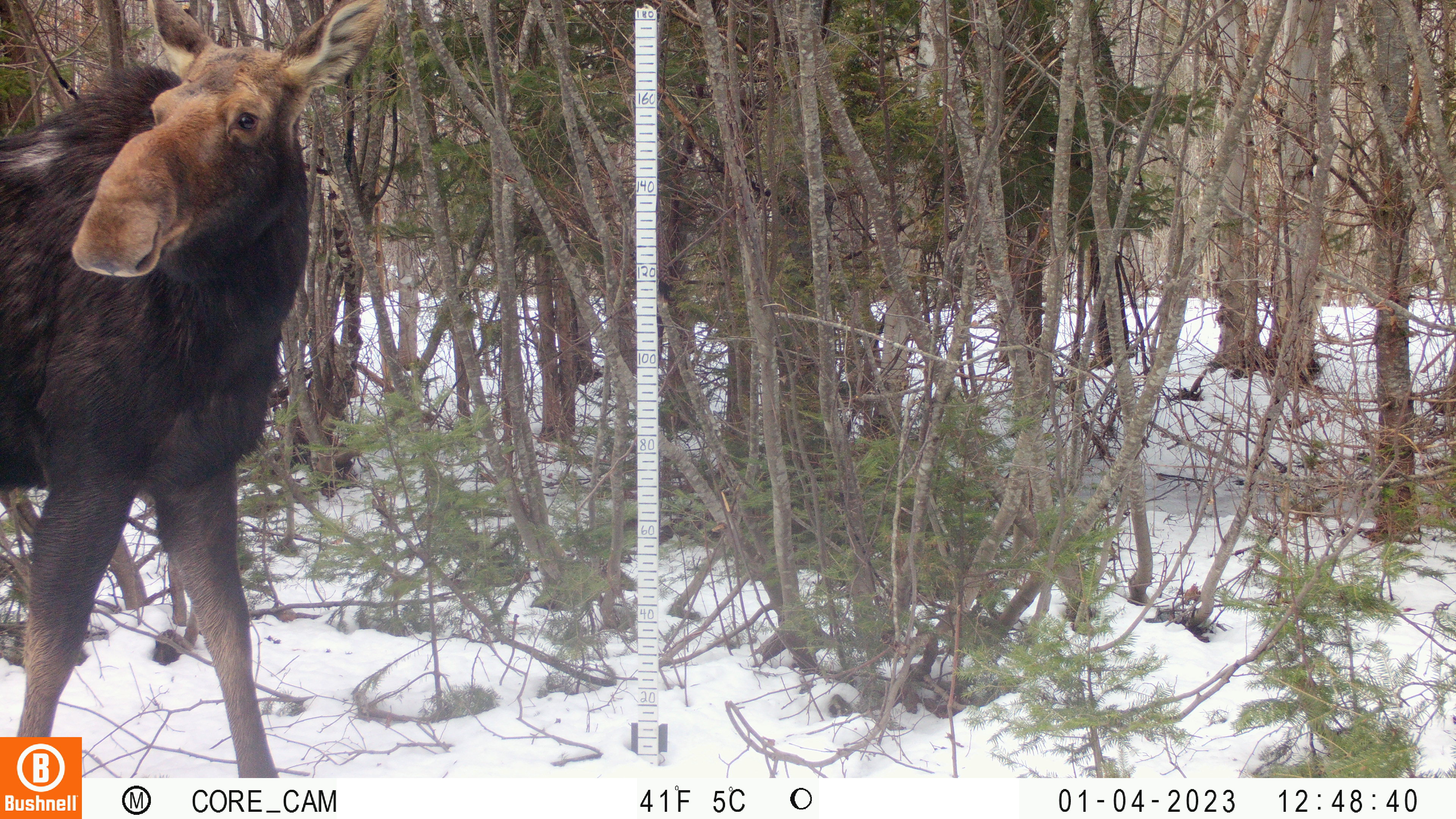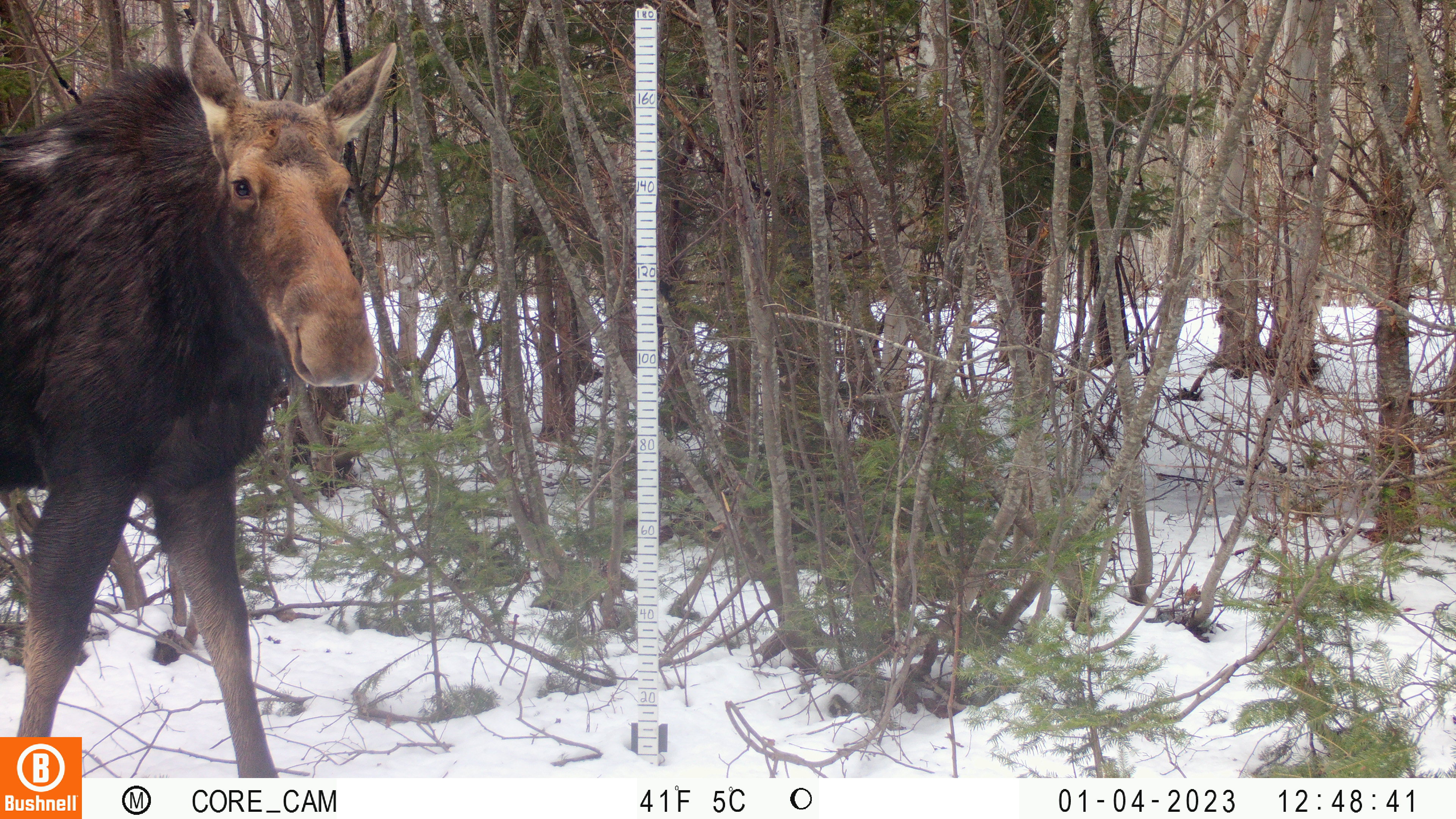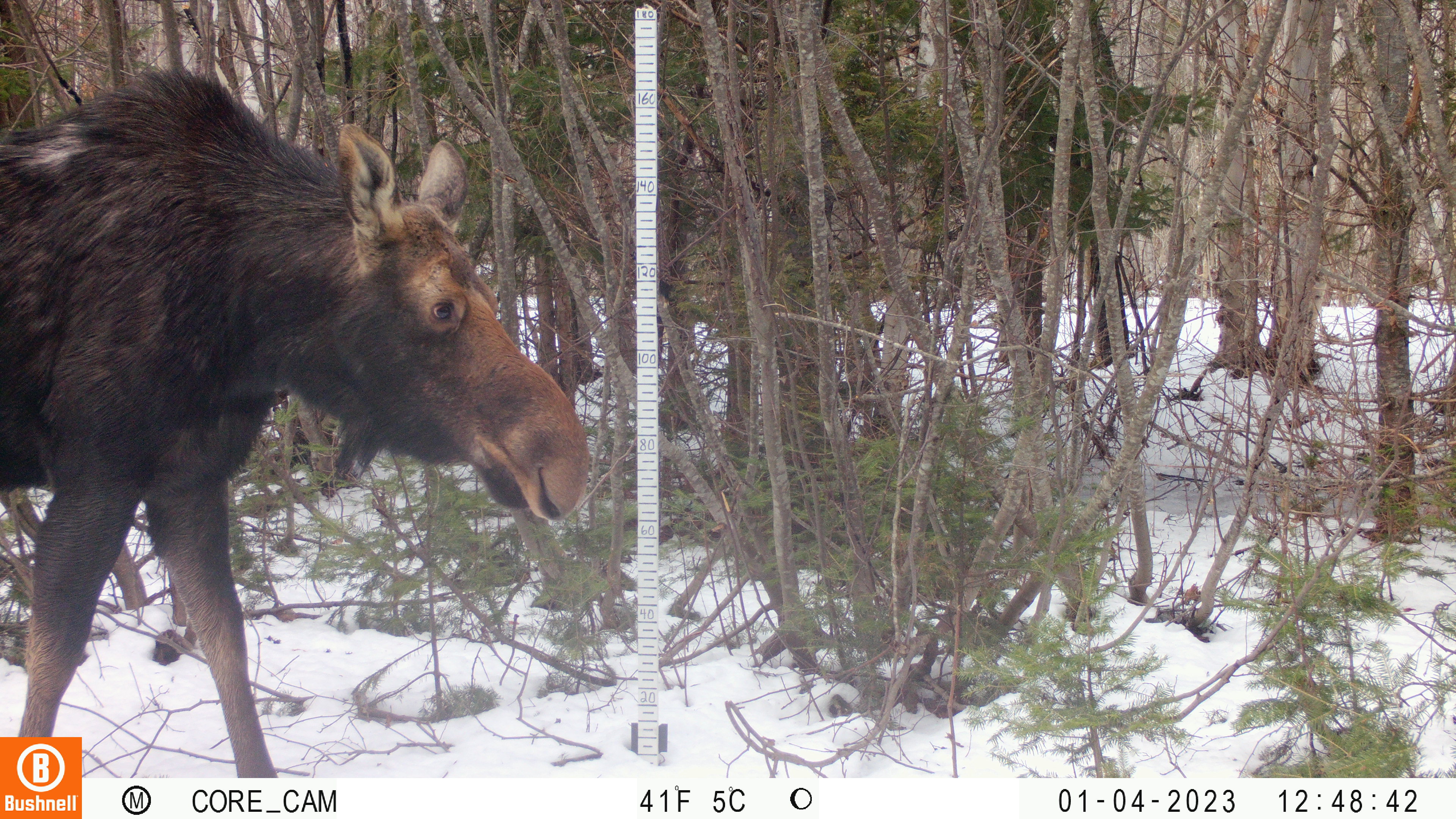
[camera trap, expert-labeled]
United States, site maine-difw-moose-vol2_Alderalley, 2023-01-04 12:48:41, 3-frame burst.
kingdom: Animalia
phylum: Chordata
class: Mammalia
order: Artiodactyla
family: Cervidae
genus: Alces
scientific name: Alces alces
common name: moose